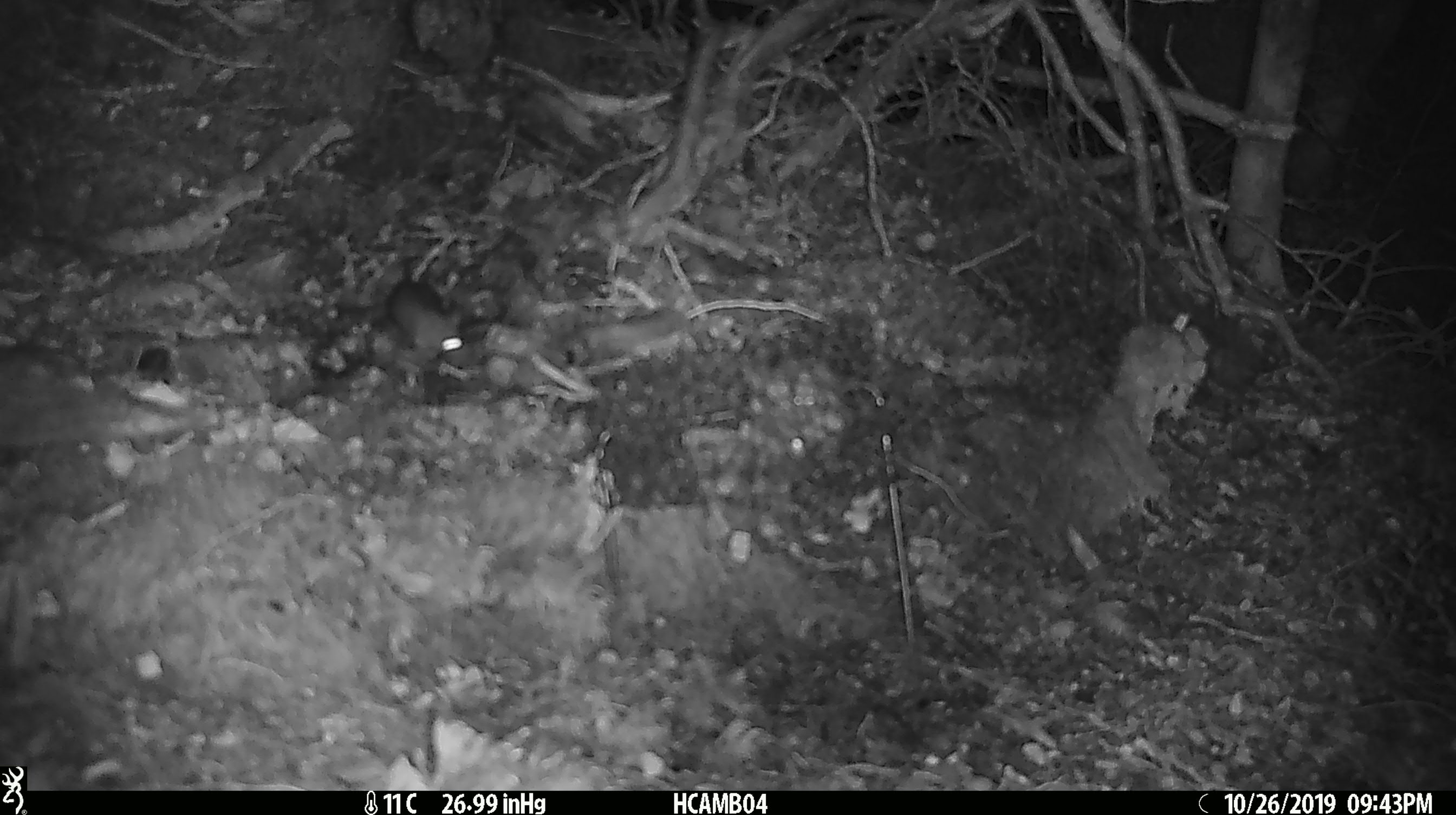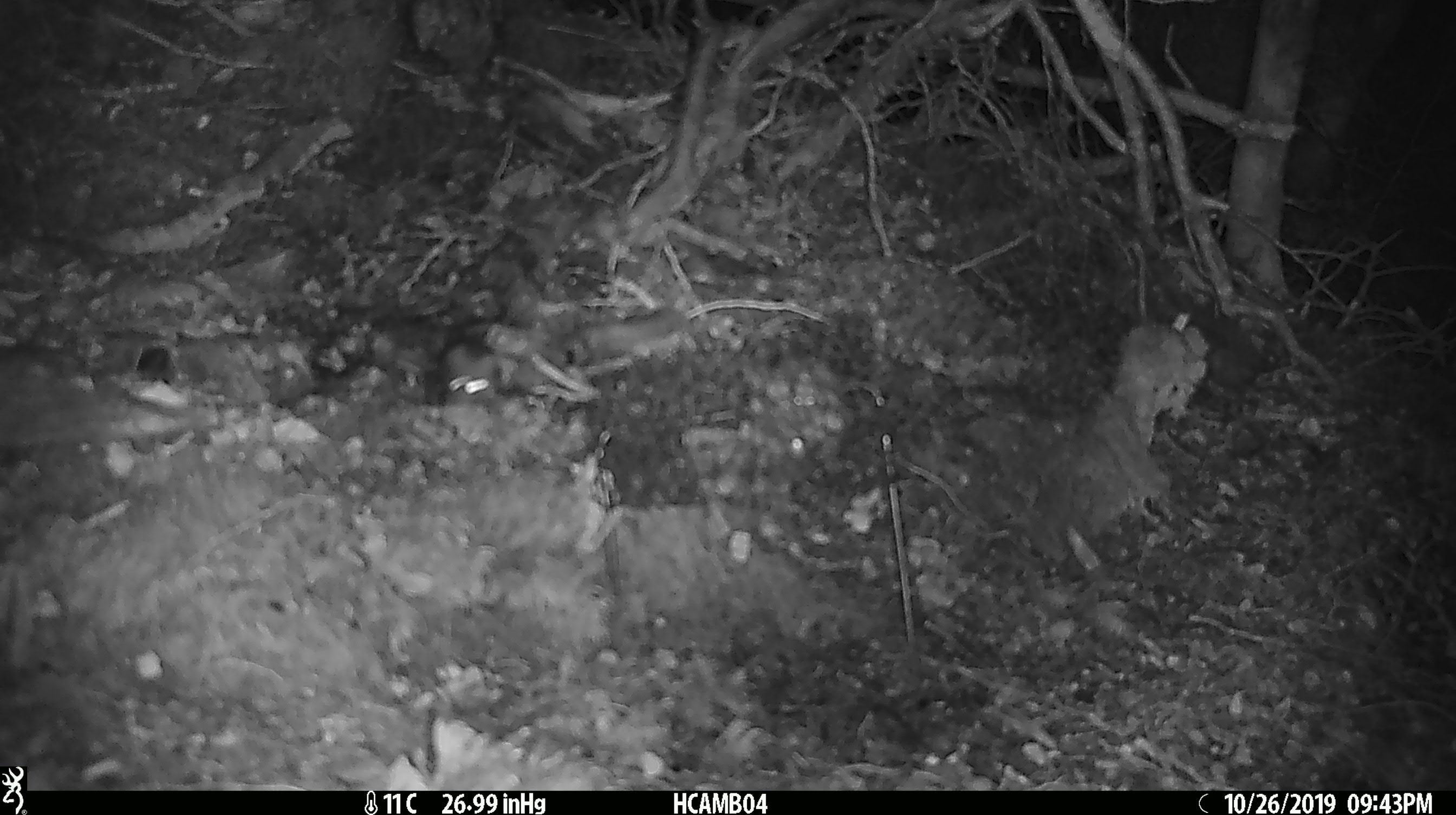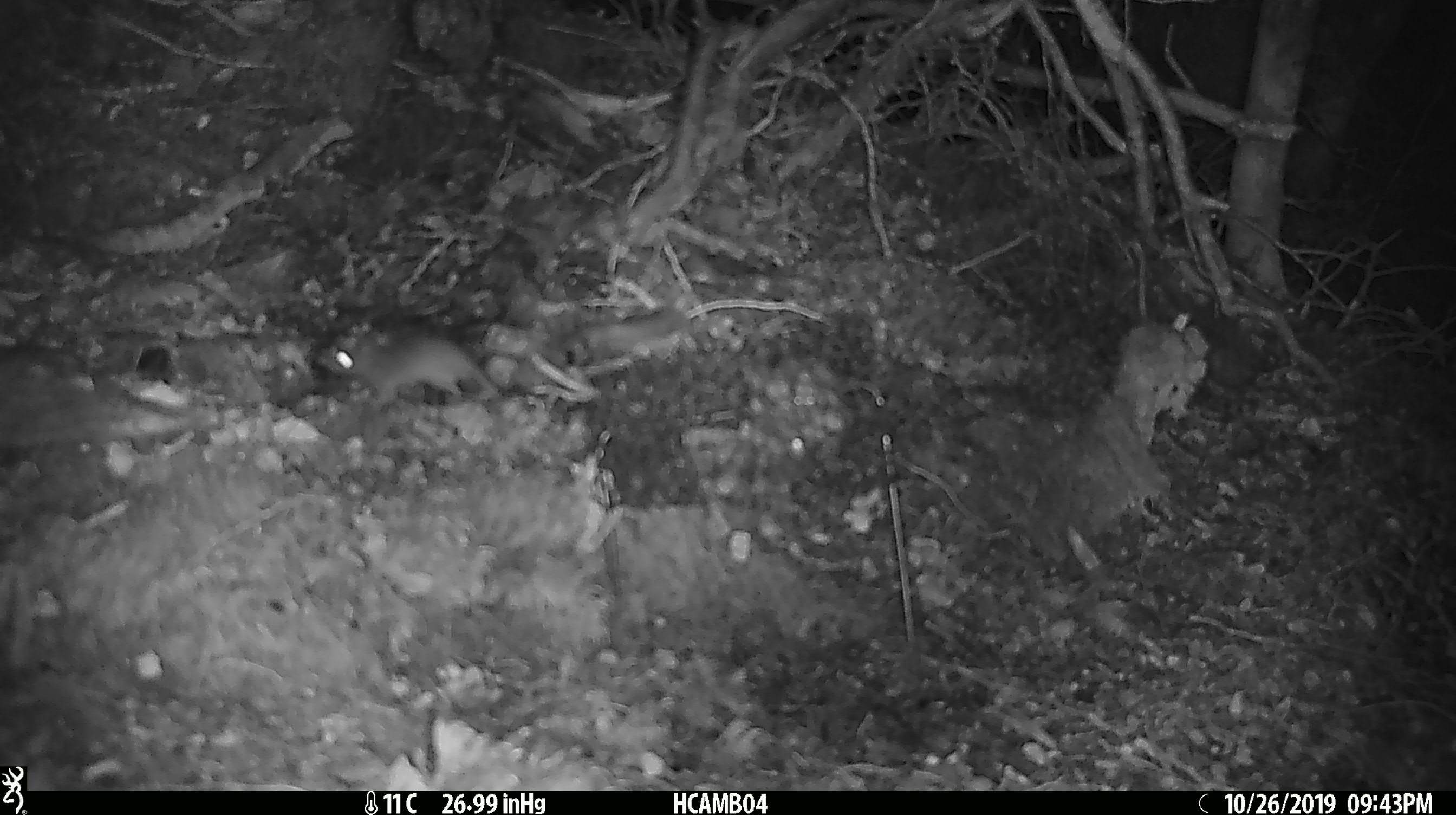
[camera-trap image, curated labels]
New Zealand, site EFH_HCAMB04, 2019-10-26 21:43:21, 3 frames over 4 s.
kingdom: Animalia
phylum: Chordata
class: Mammalia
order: Rodentia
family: Muridae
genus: Mus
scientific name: Mus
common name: mouse